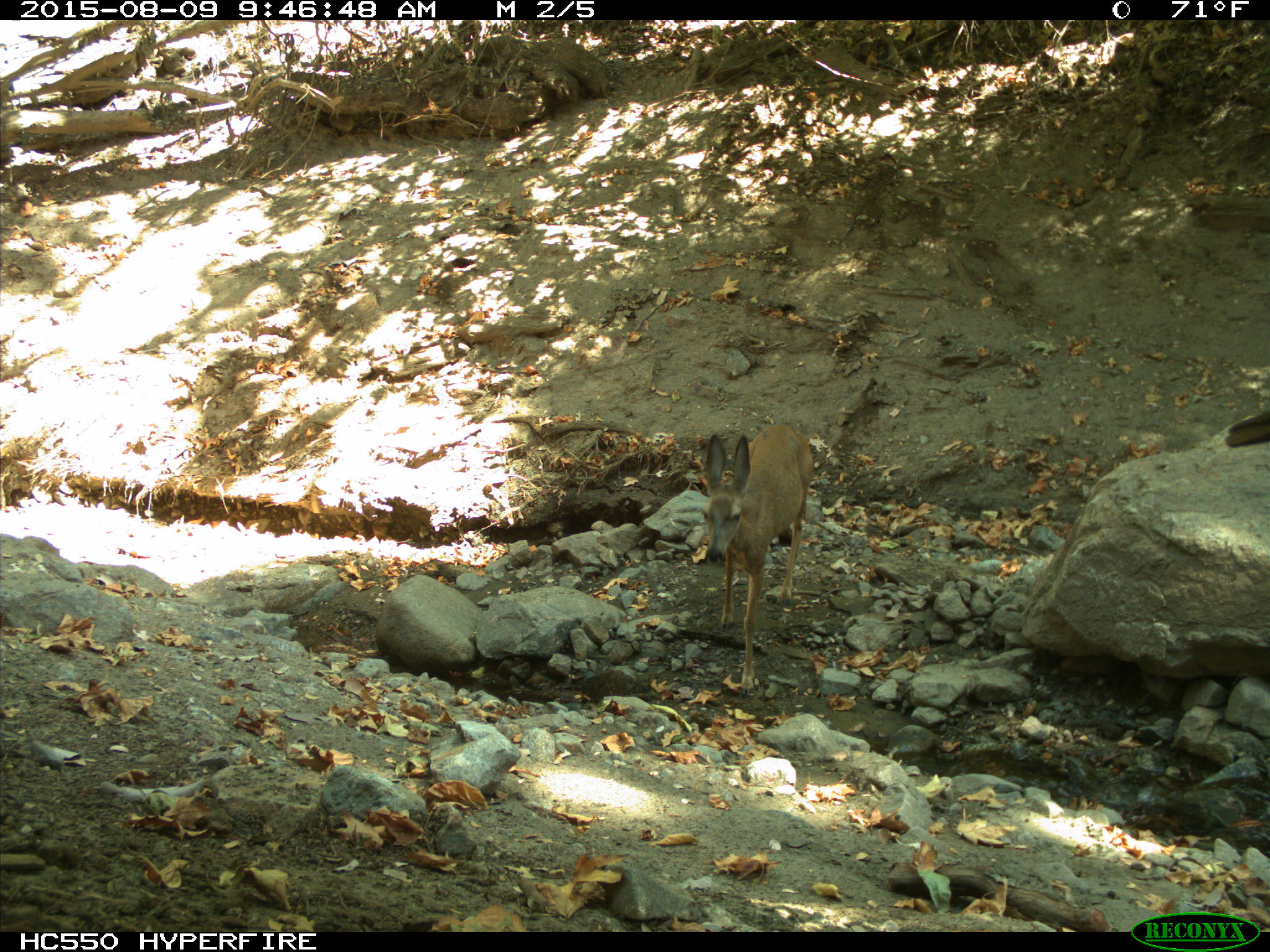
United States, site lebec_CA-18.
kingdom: Animalia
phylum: Chordata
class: Mammalia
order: Artiodactyla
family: Cervidae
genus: Odocoileus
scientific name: Odocoileus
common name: deer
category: unidentified deer